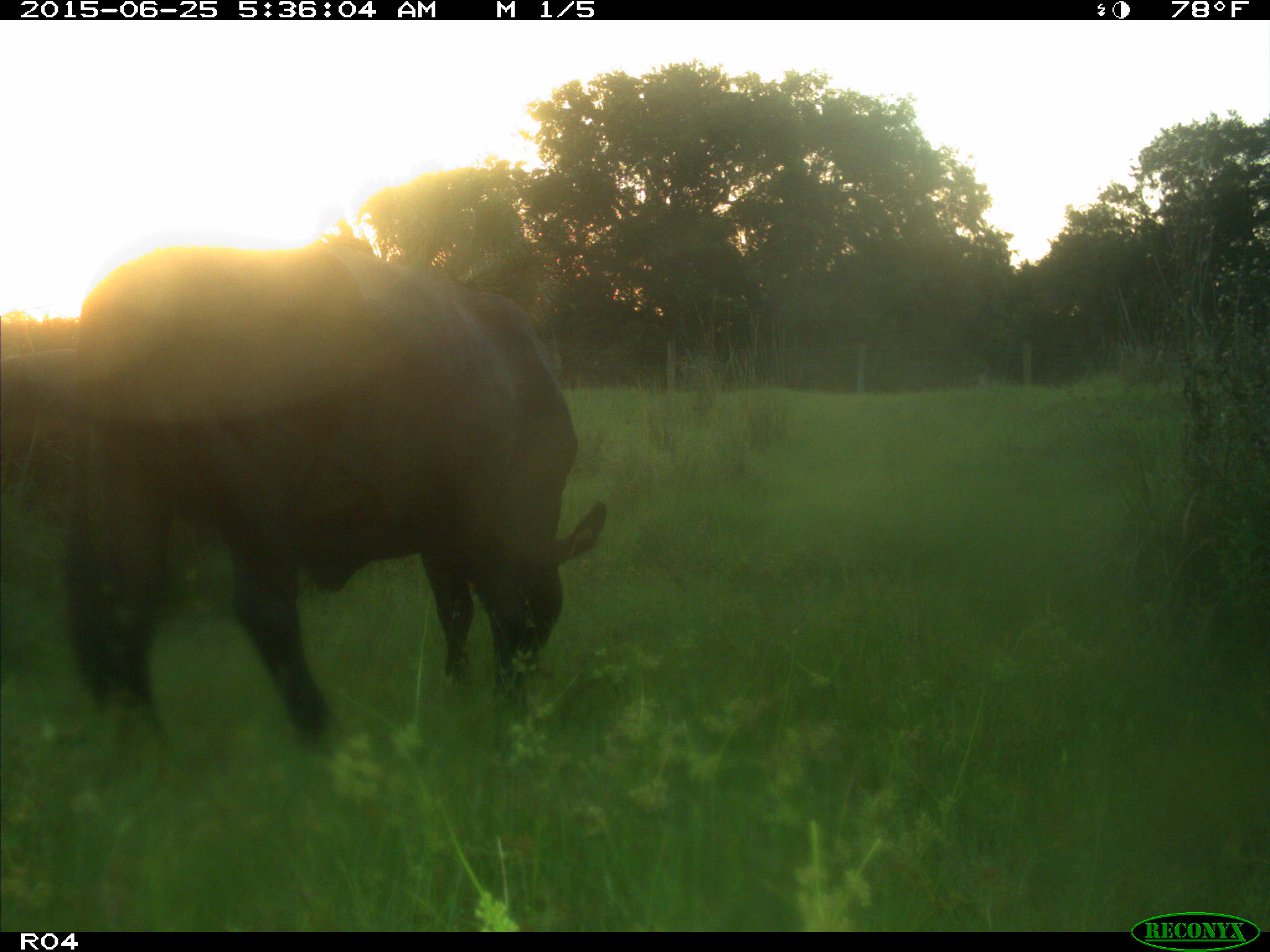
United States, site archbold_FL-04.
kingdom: Animalia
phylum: Chordata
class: Mammalia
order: Artiodactyla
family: Bovidae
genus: Bos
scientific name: Bos taurus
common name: domestic cow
Bos taurus (domestic cow).